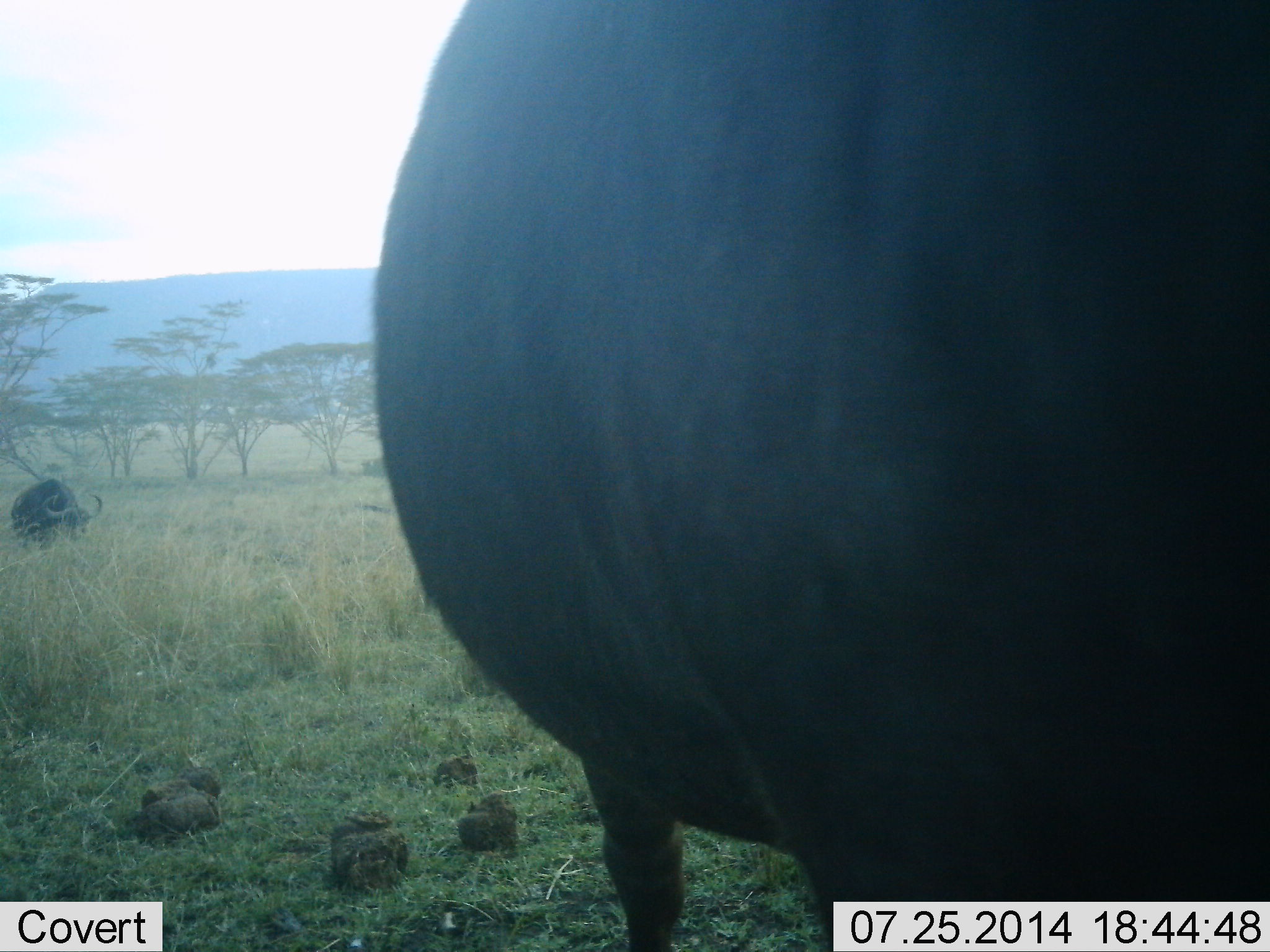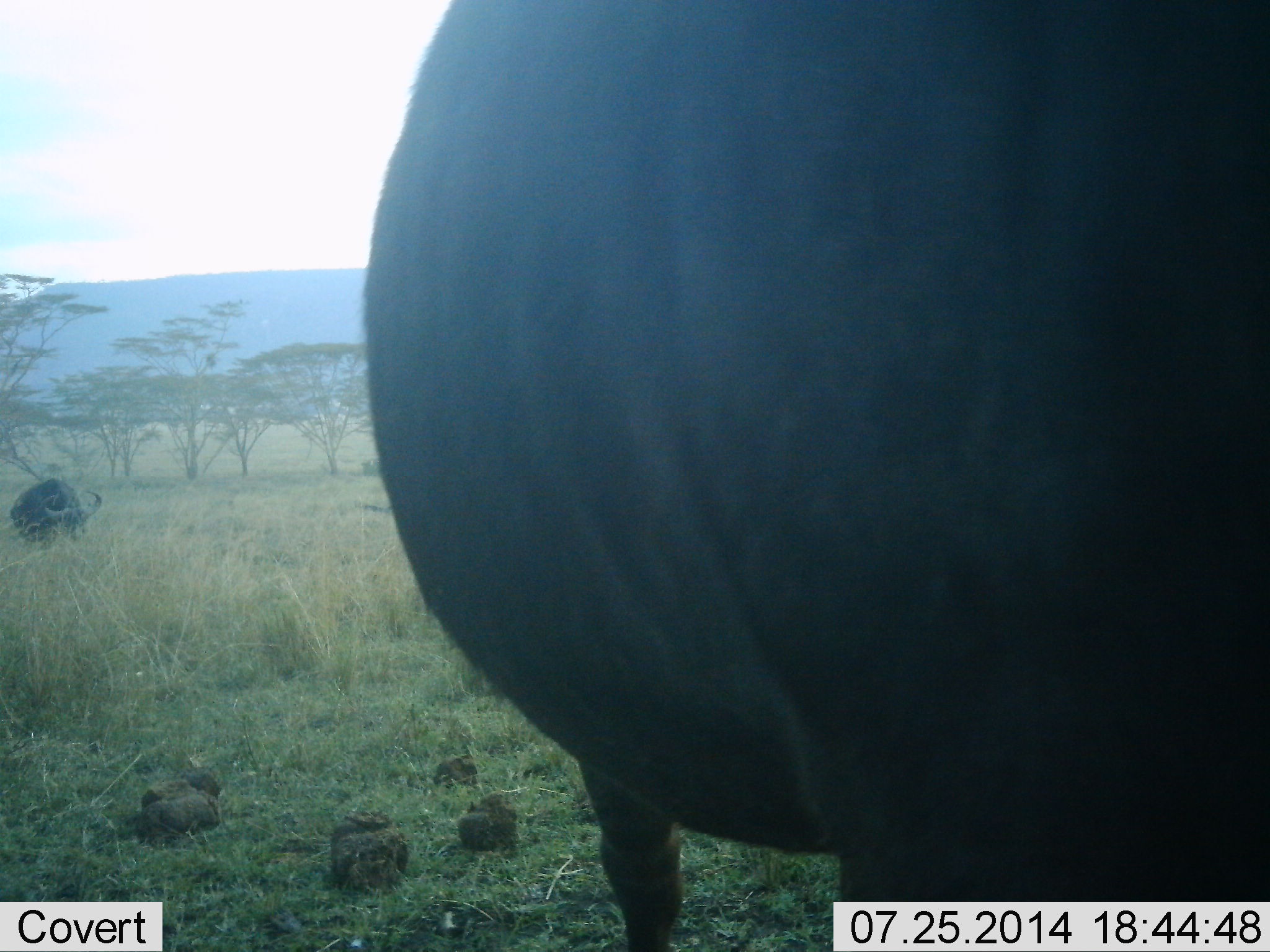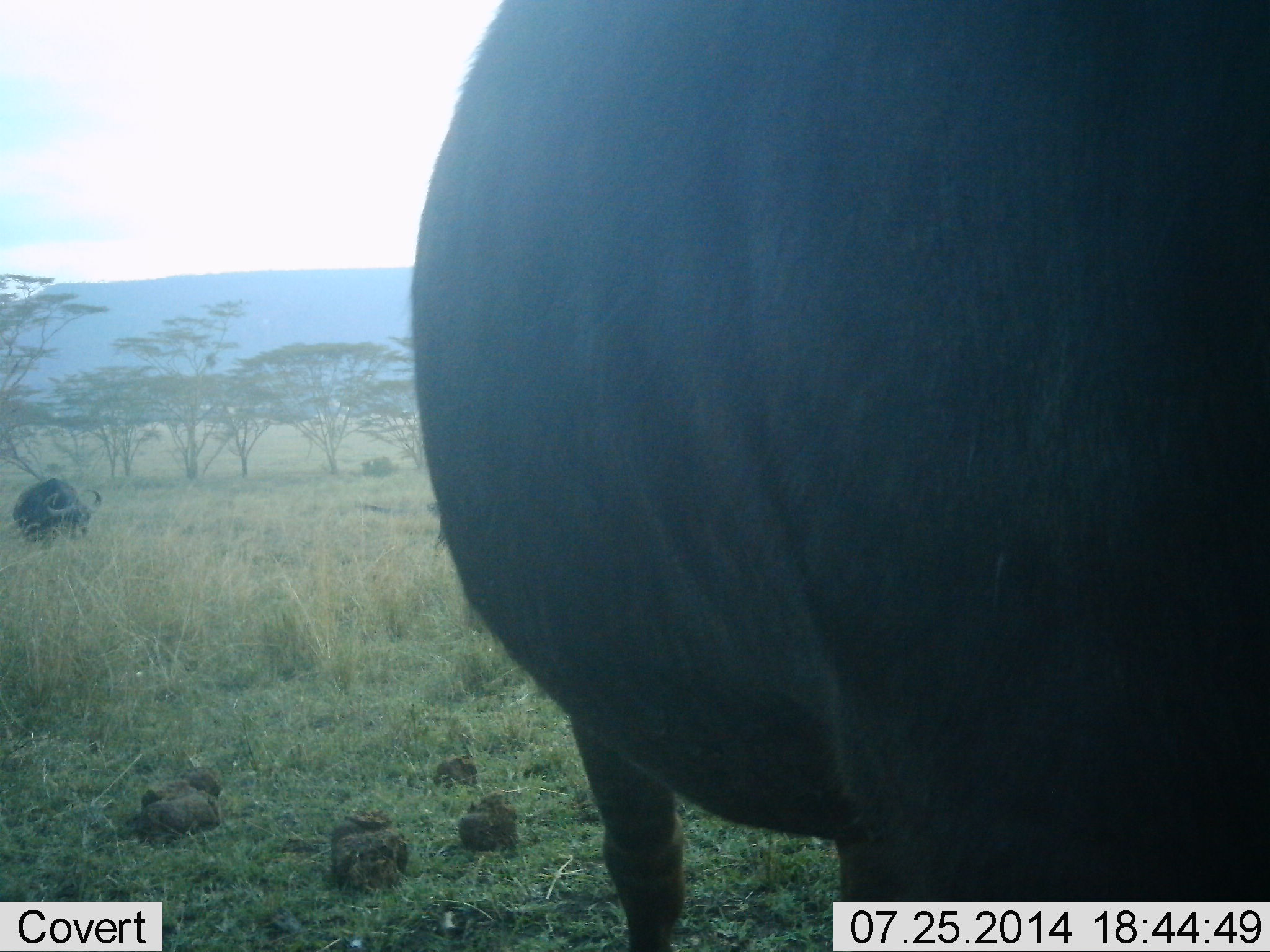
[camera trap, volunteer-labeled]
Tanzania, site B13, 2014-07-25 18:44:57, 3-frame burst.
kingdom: Animalia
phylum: Chordata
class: Mammalia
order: Artiodactyla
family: Bovidae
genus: Syncerus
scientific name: Syncerus caffer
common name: cape buffalo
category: buffalo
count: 2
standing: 70%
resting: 10%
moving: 20%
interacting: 0%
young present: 0%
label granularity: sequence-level